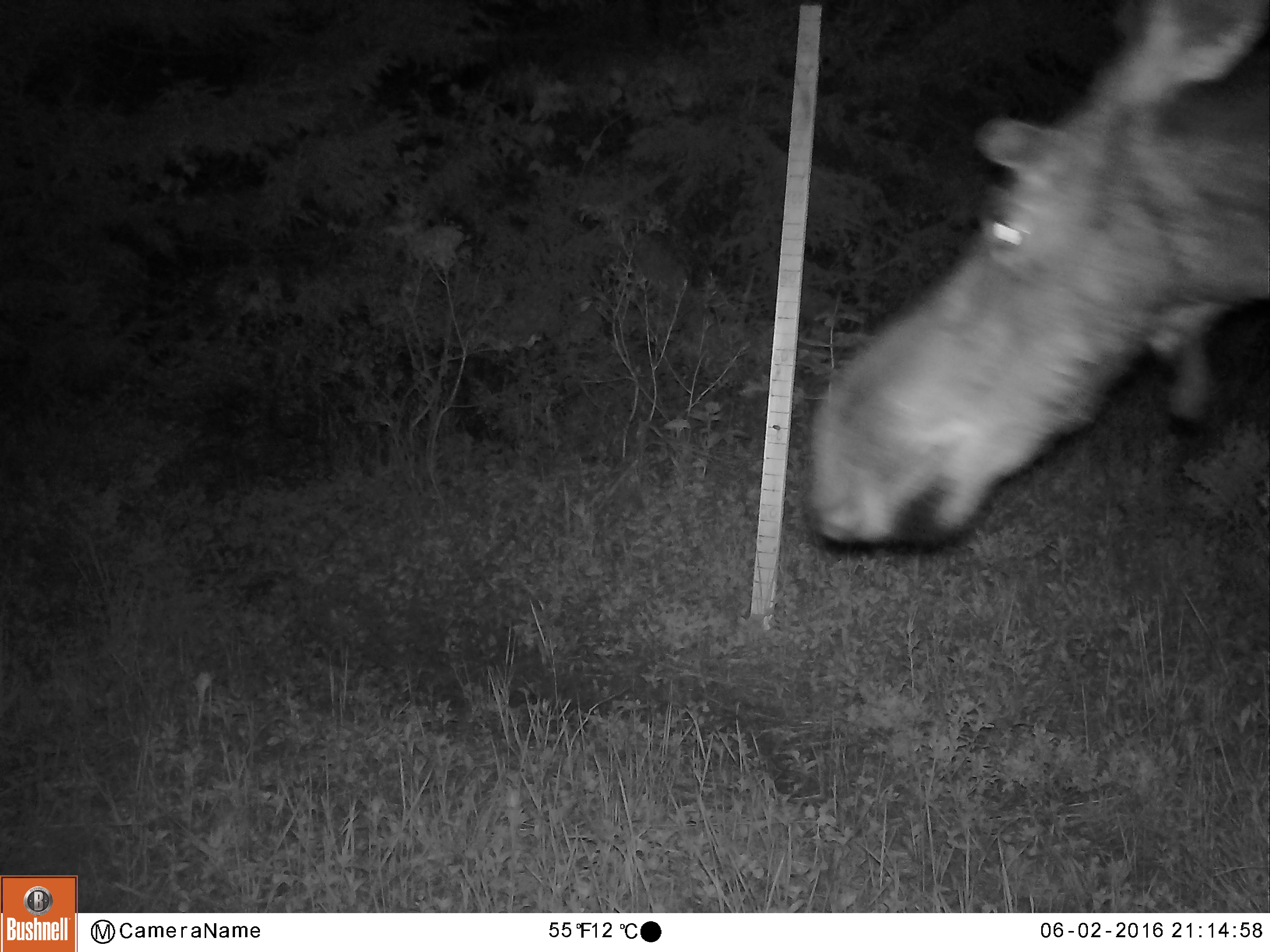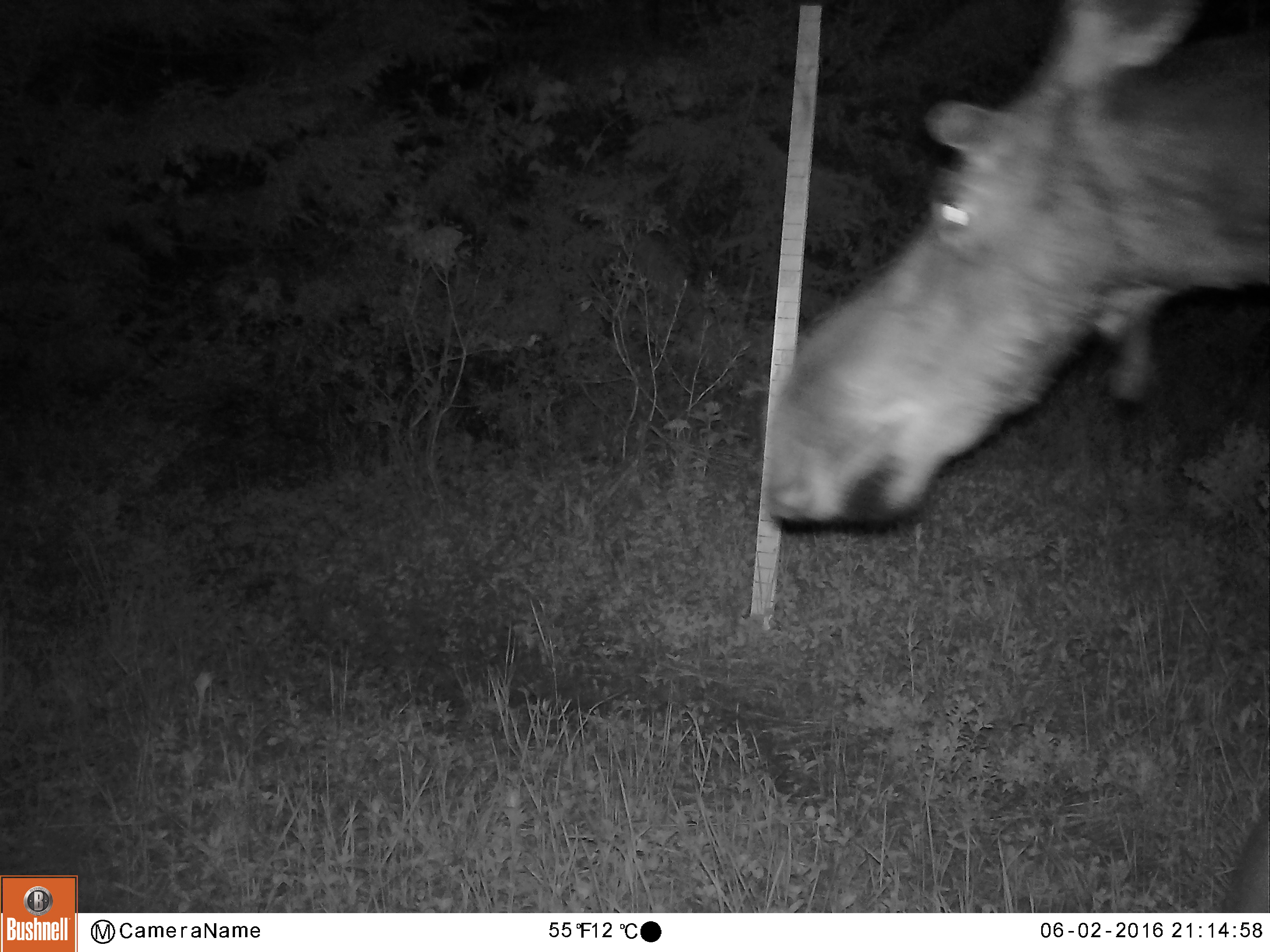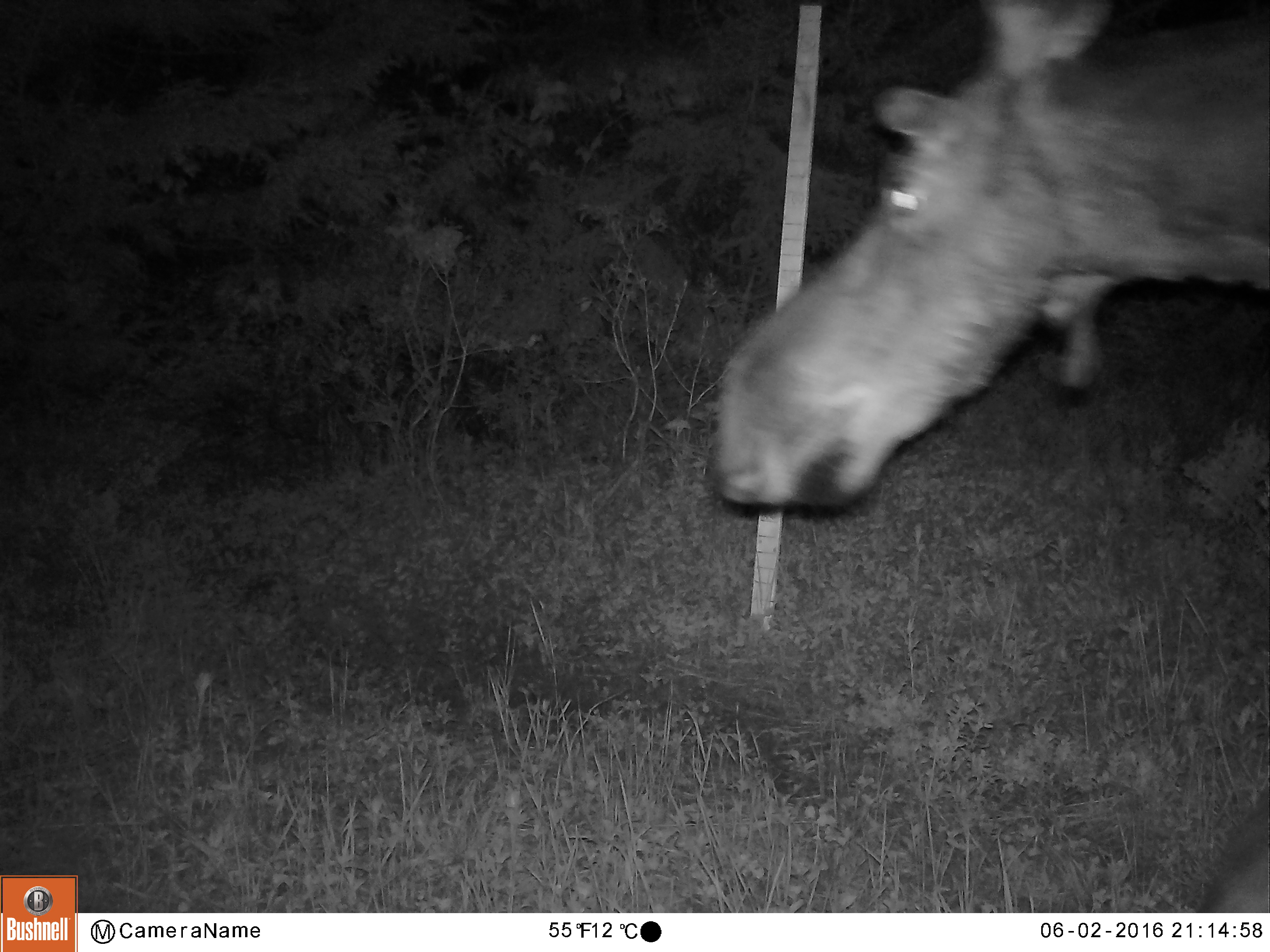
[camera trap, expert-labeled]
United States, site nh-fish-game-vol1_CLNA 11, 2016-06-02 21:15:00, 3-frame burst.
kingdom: Animalia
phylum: Chordata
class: Mammalia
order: Artiodactyla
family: Cervidae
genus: Alces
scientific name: Alces alces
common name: moose